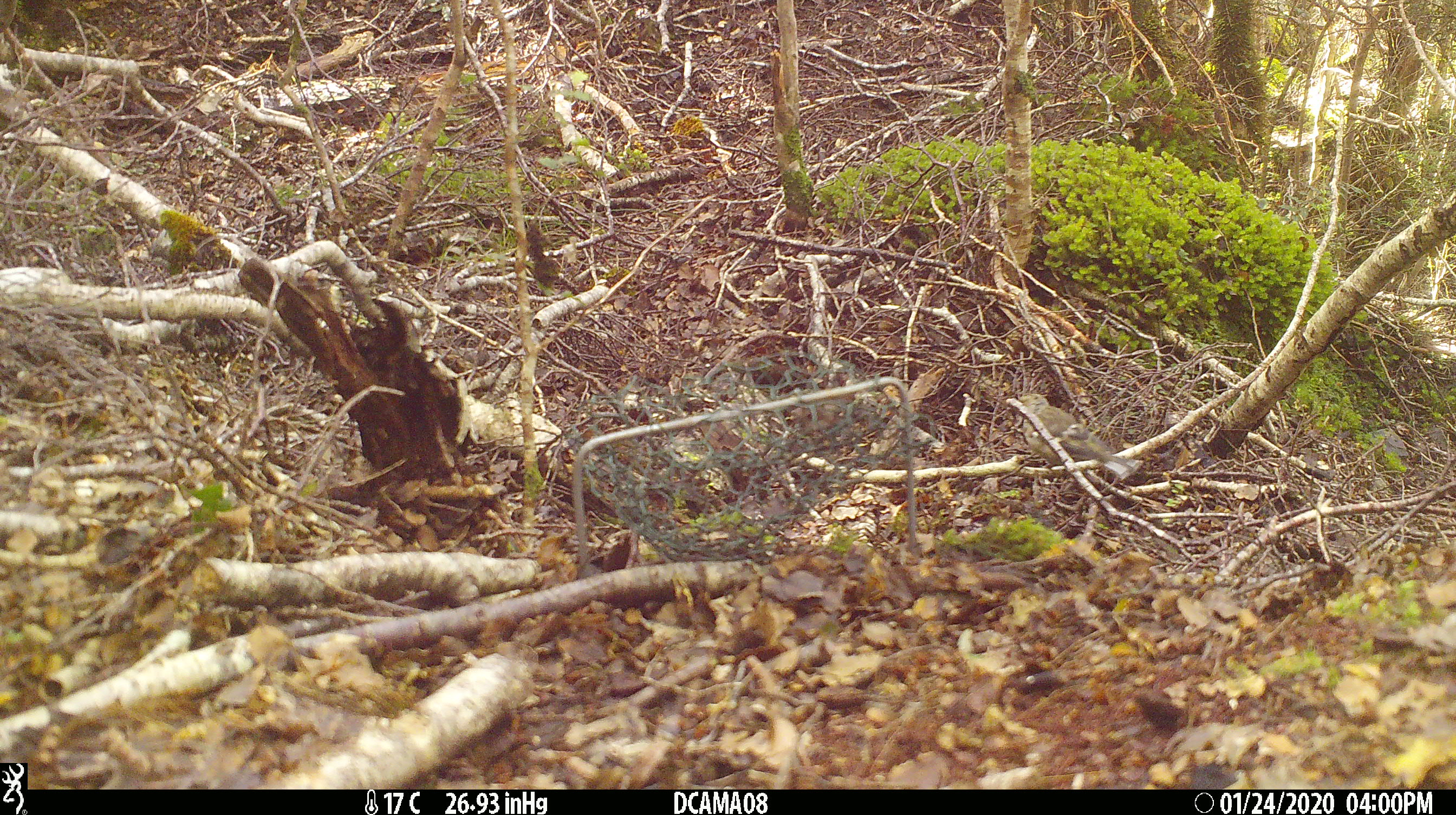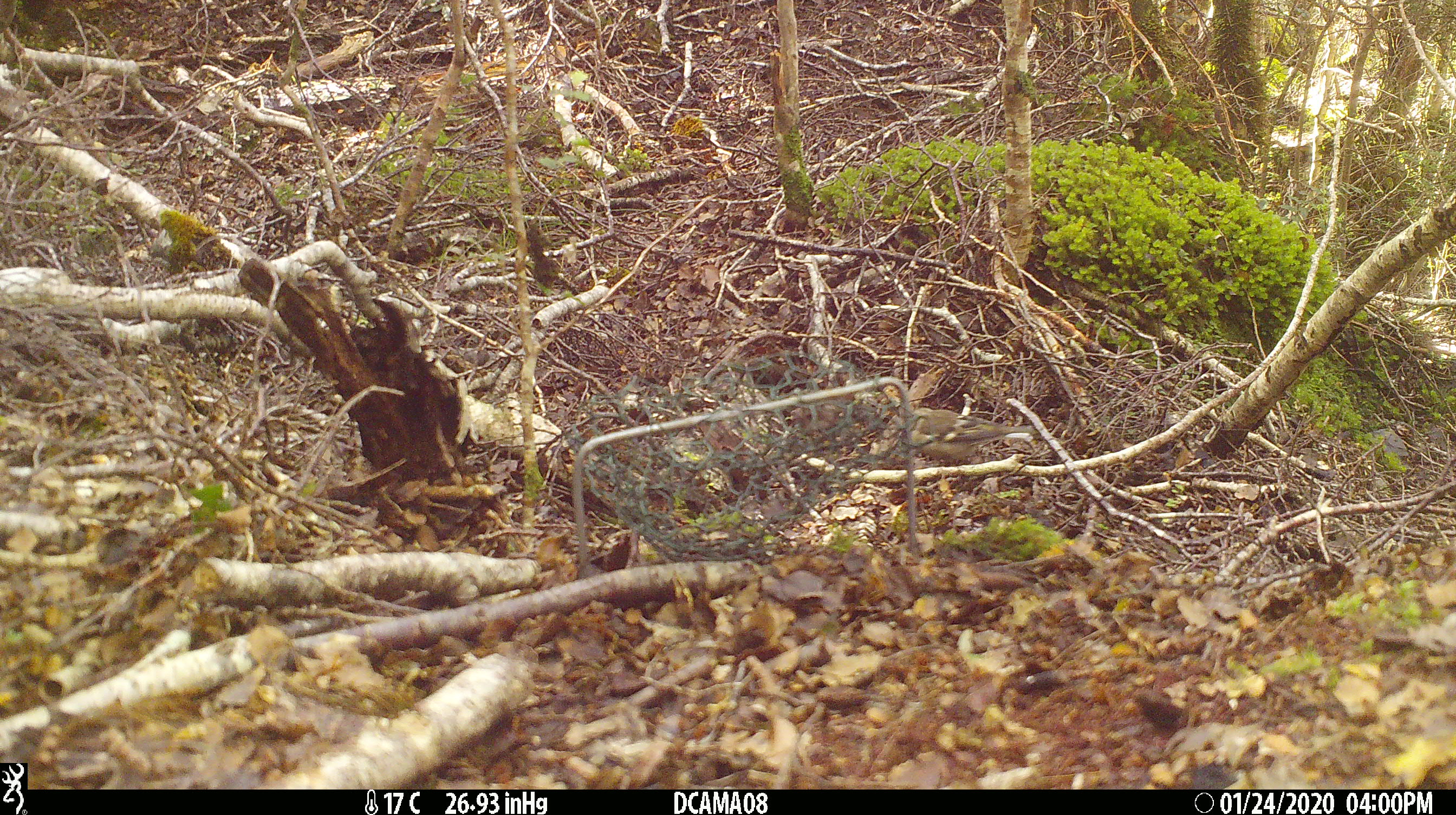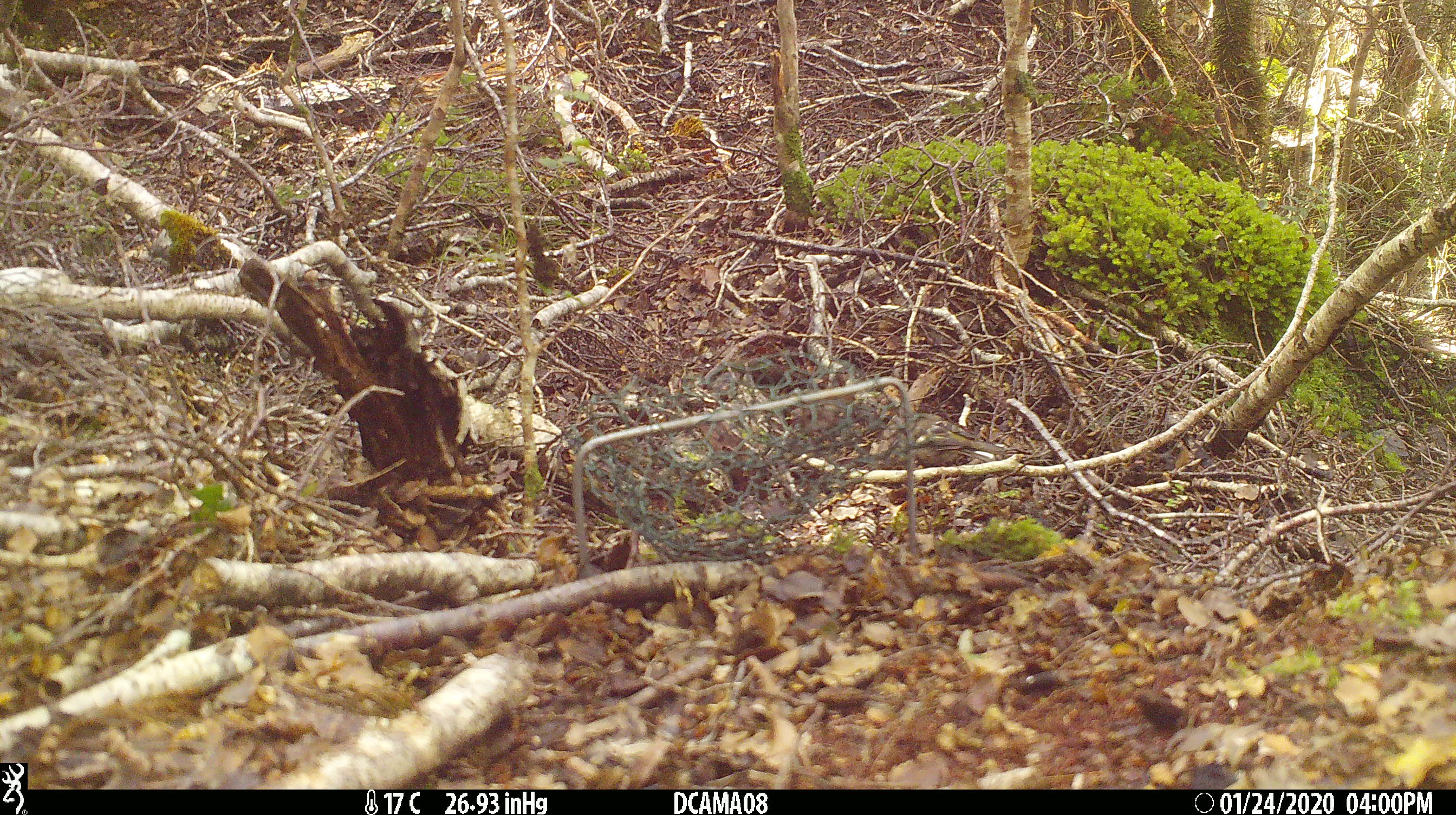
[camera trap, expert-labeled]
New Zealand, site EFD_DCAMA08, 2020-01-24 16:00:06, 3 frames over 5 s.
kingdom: Animalia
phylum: Chordata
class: Aves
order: Passeriformes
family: Fringillidae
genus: Fringilla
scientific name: Fringilla coelebs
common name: common chaffinch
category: chaffinch